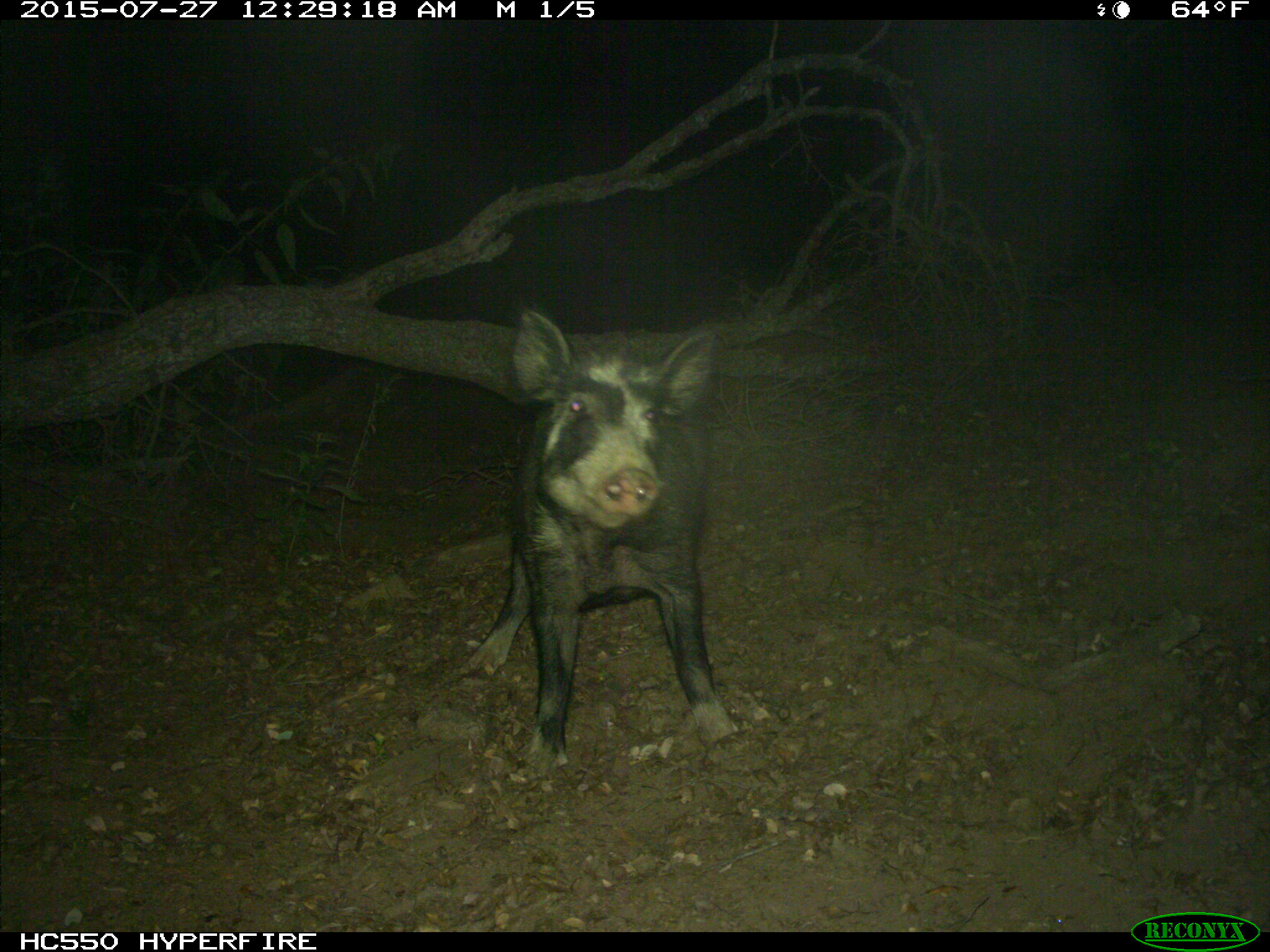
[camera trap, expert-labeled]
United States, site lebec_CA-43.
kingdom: Animalia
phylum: Chordata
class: Mammalia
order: Artiodactyla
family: Suidae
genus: Sus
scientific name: Sus scrofa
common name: wild boar